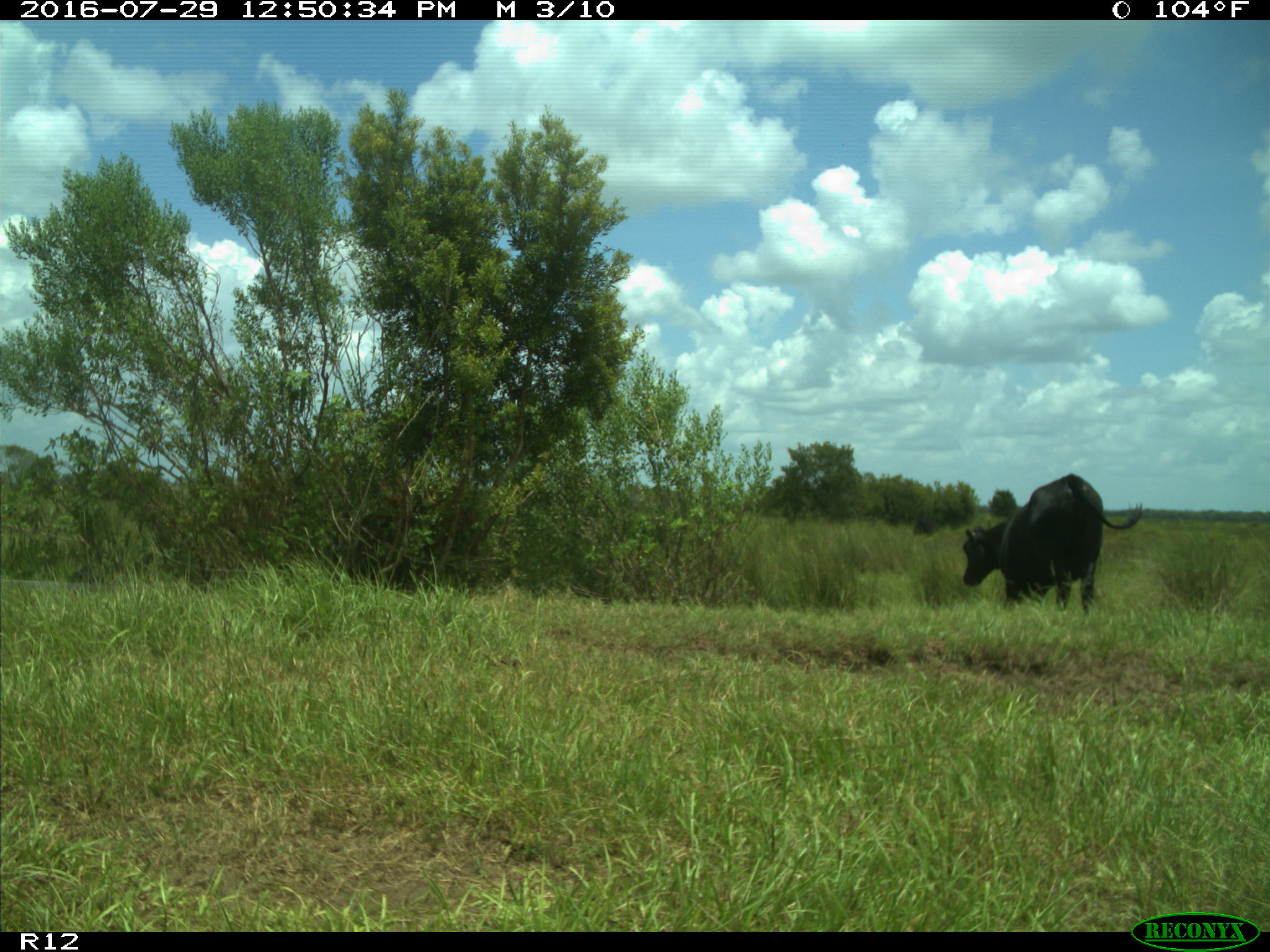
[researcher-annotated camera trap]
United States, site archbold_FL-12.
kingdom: Animalia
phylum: Chordata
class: Mammalia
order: Artiodactyla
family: Bovidae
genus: Bos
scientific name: Bos taurus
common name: domestic cow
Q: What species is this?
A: Bos taurus (domestic cow).